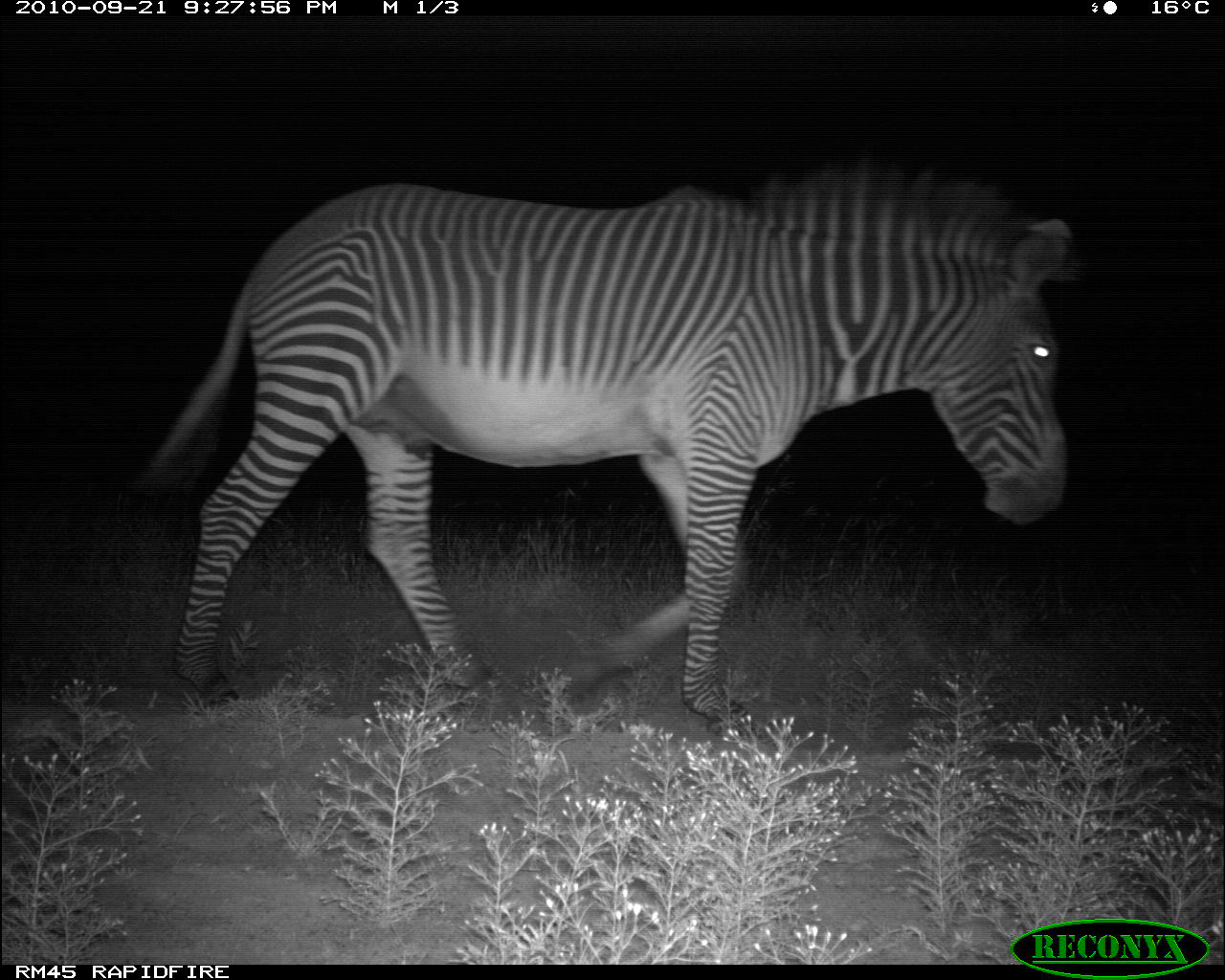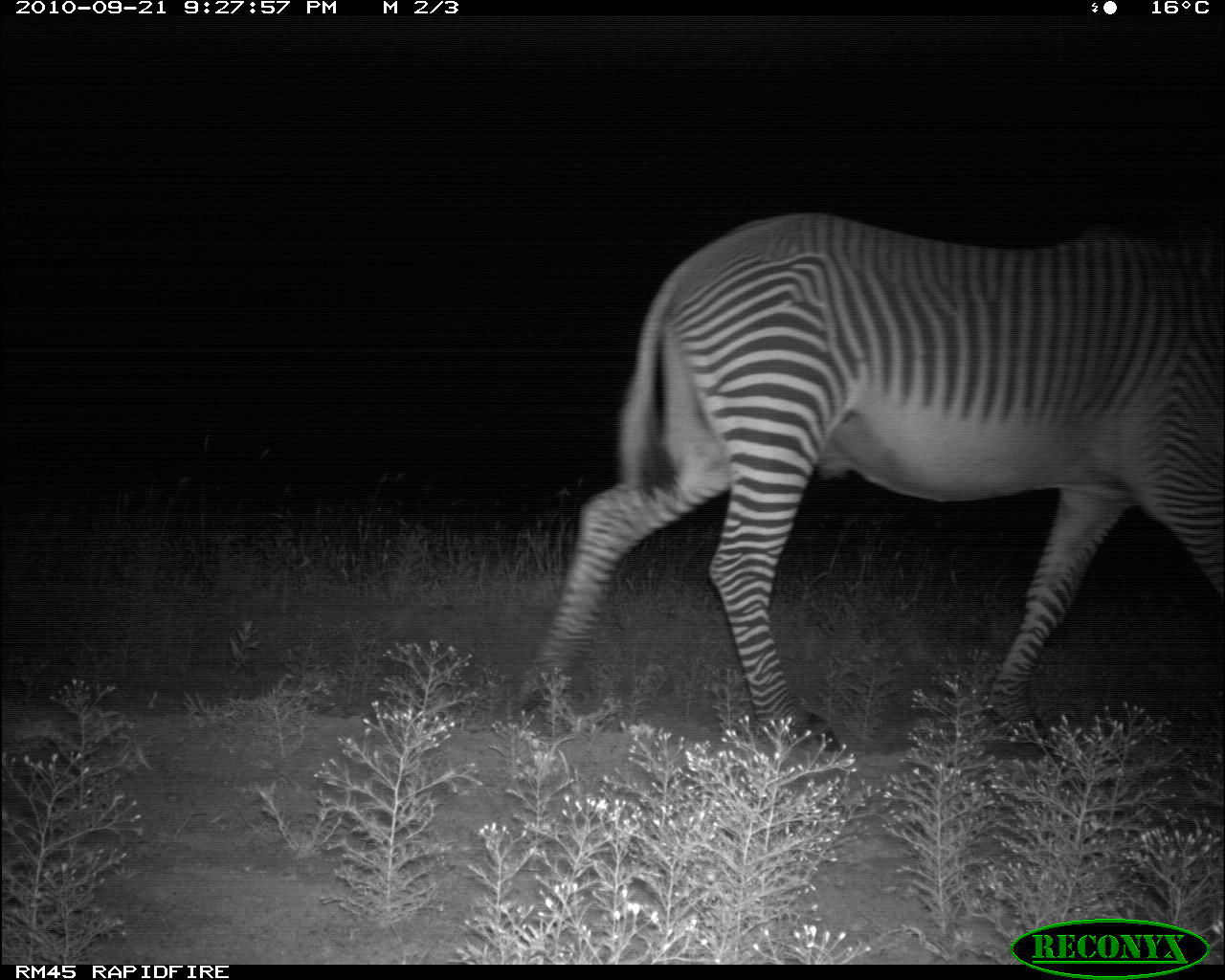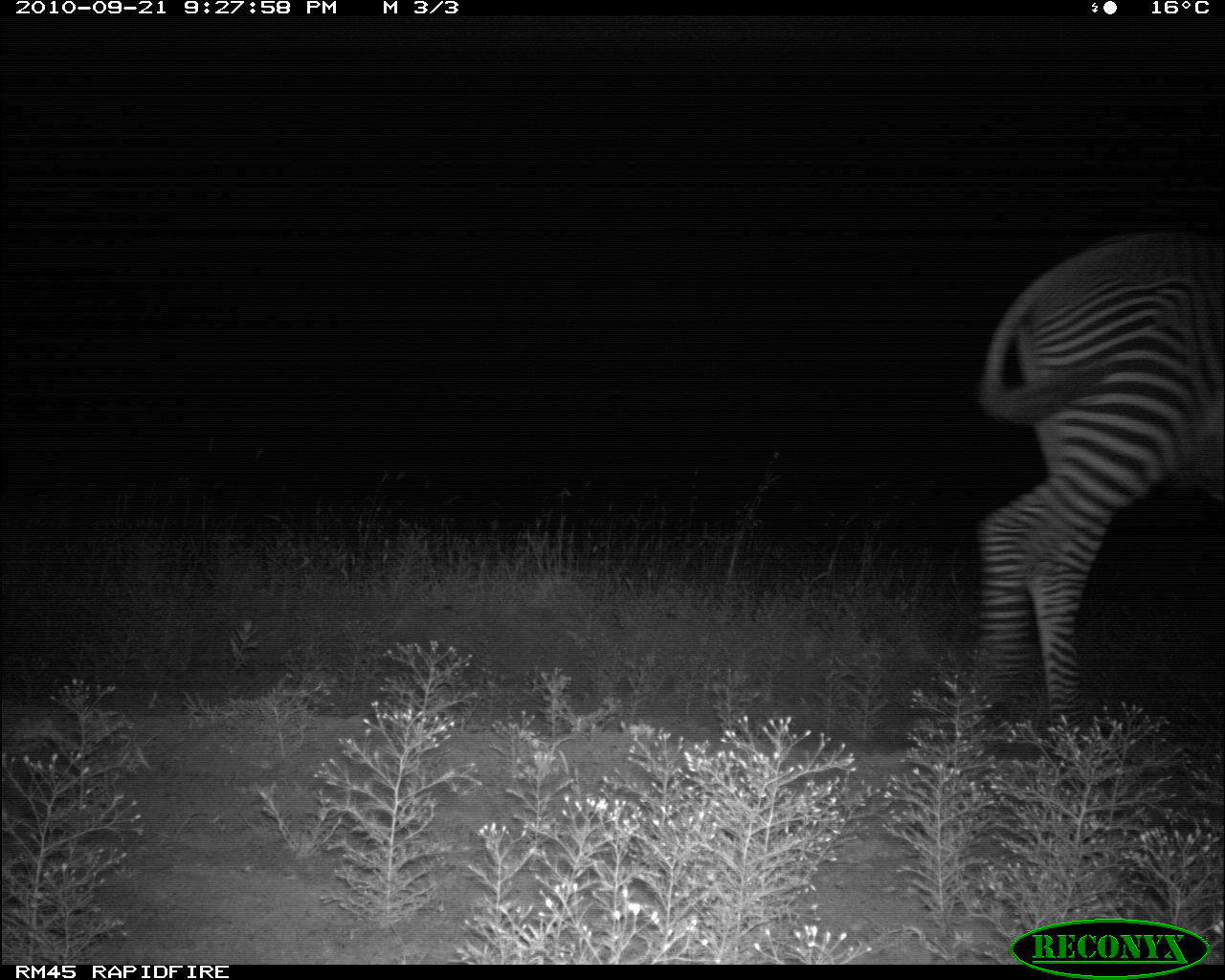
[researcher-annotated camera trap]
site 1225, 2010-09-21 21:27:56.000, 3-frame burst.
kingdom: Animalia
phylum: Chordata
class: Mammalia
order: Perissodactyla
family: Equidae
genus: Equus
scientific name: Equus grevyi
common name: grévy's zebra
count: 1